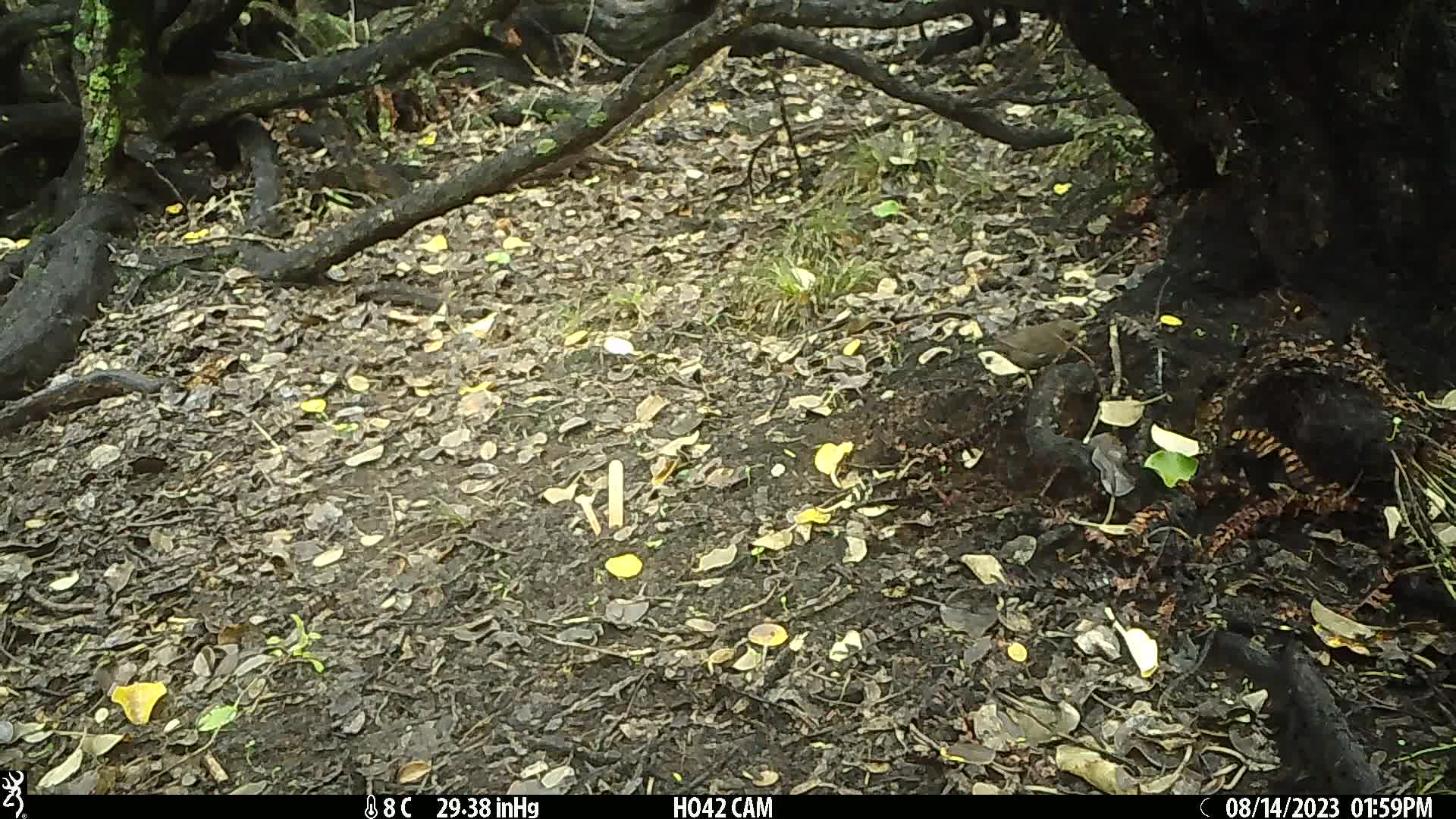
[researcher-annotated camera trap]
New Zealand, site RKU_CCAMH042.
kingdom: Animalia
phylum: Chordata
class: Aves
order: Passeriformes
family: Turdidae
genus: Turdus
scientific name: Turdus merula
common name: eurasian blackbird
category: blackbird